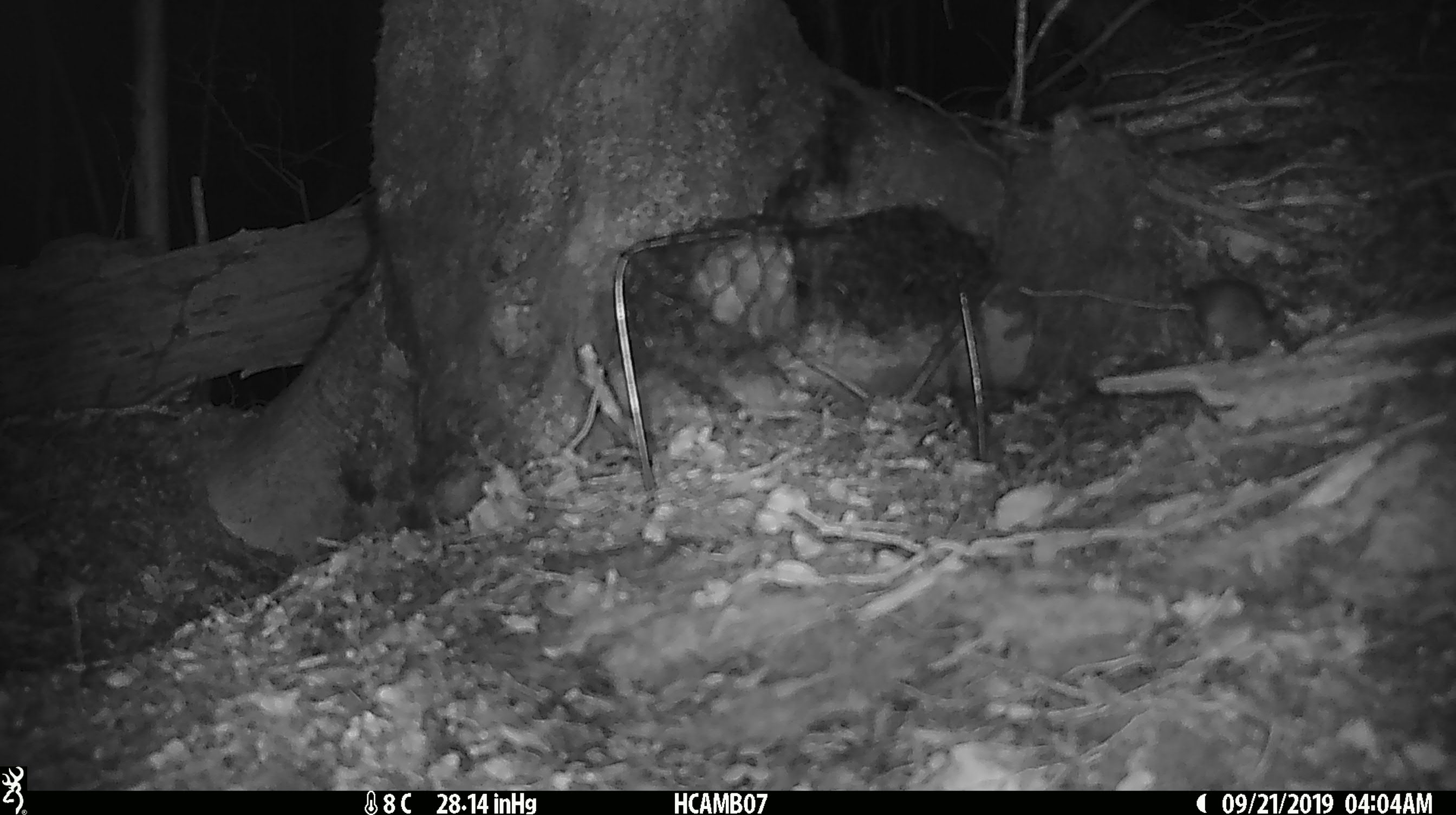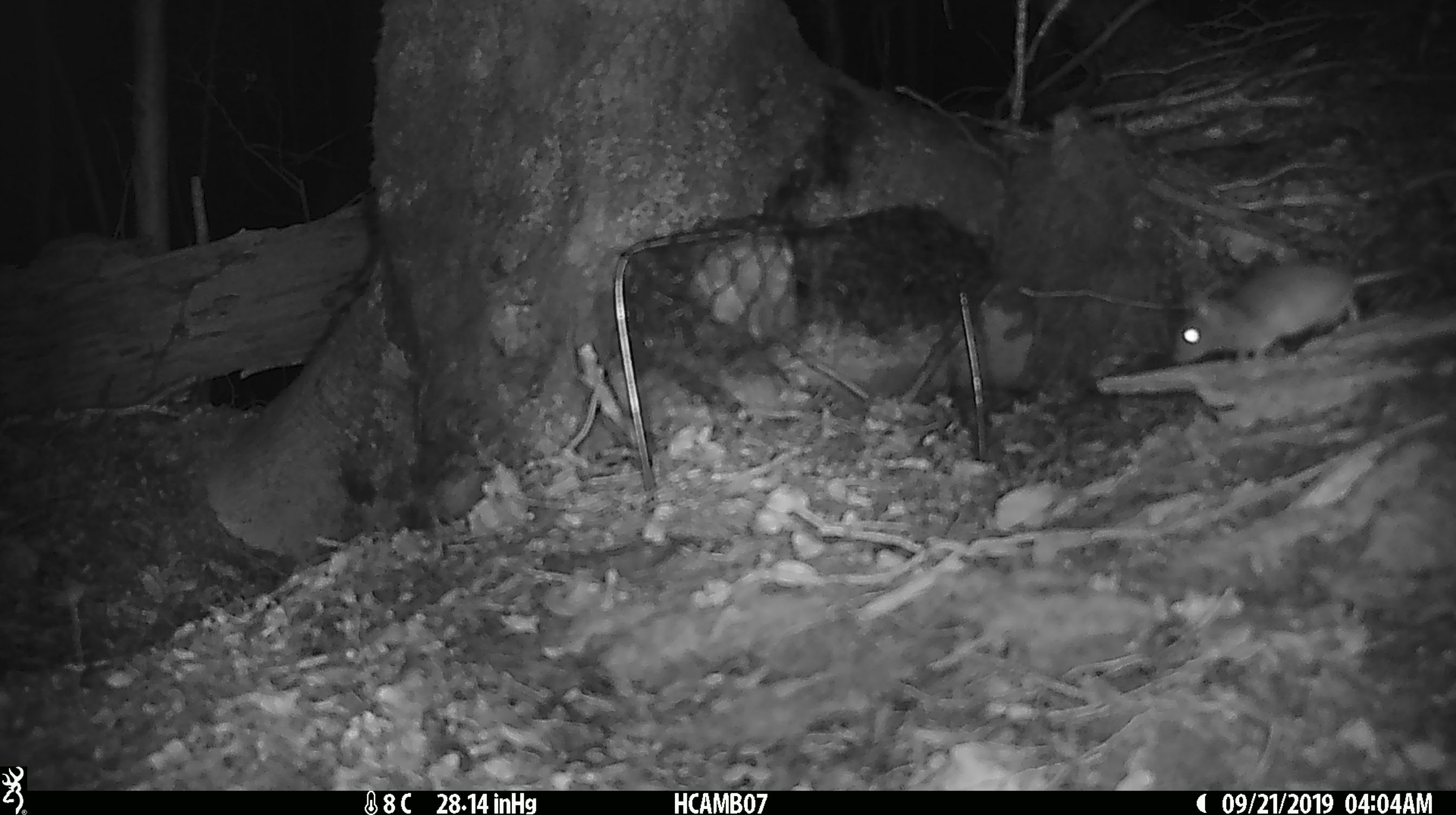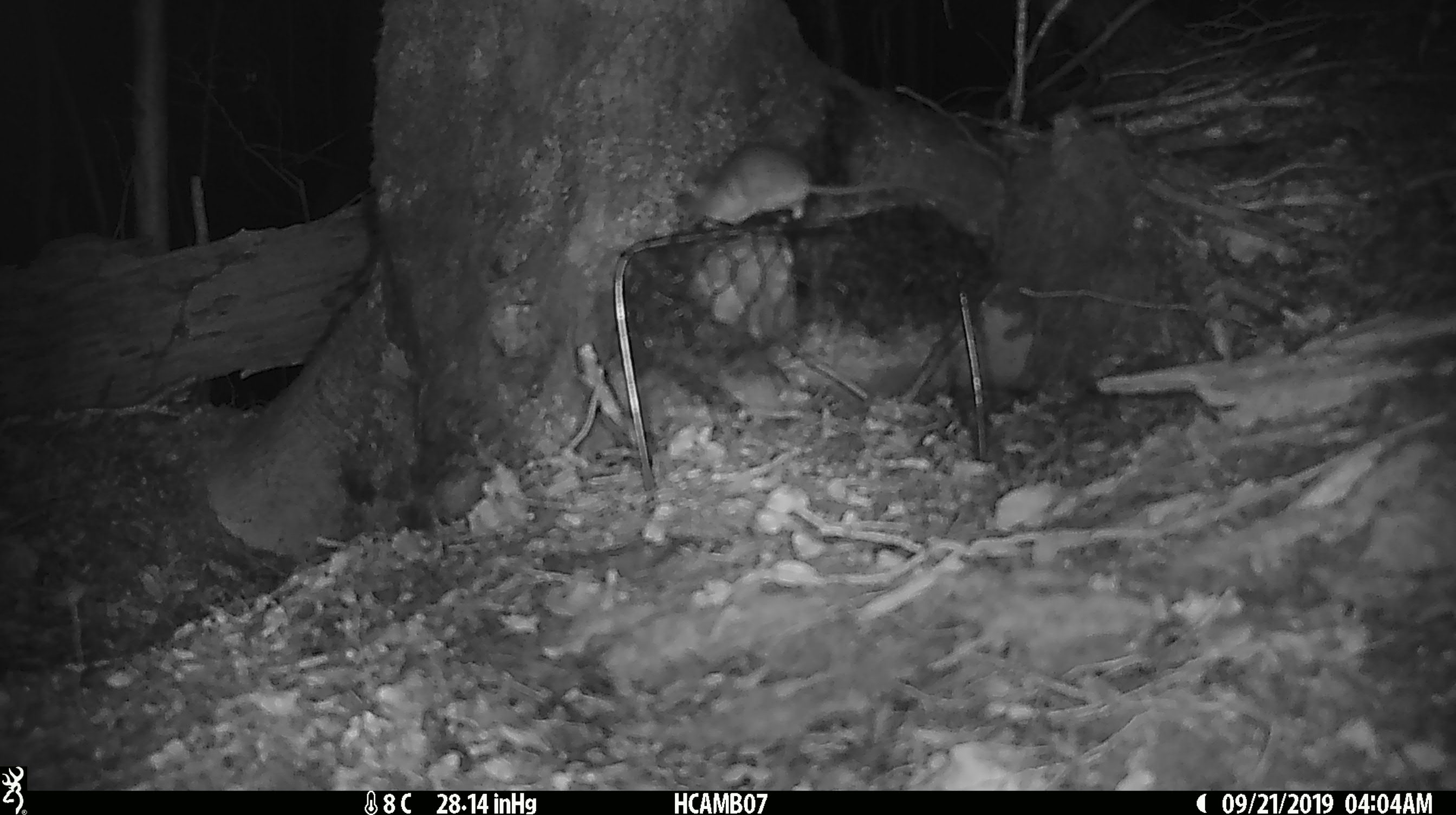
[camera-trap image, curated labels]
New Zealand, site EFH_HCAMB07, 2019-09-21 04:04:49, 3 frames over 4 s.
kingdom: Animalia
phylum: Chordata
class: Mammalia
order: Rodentia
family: Muridae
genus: Mus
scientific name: Mus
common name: mouse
Mouse (Mus).